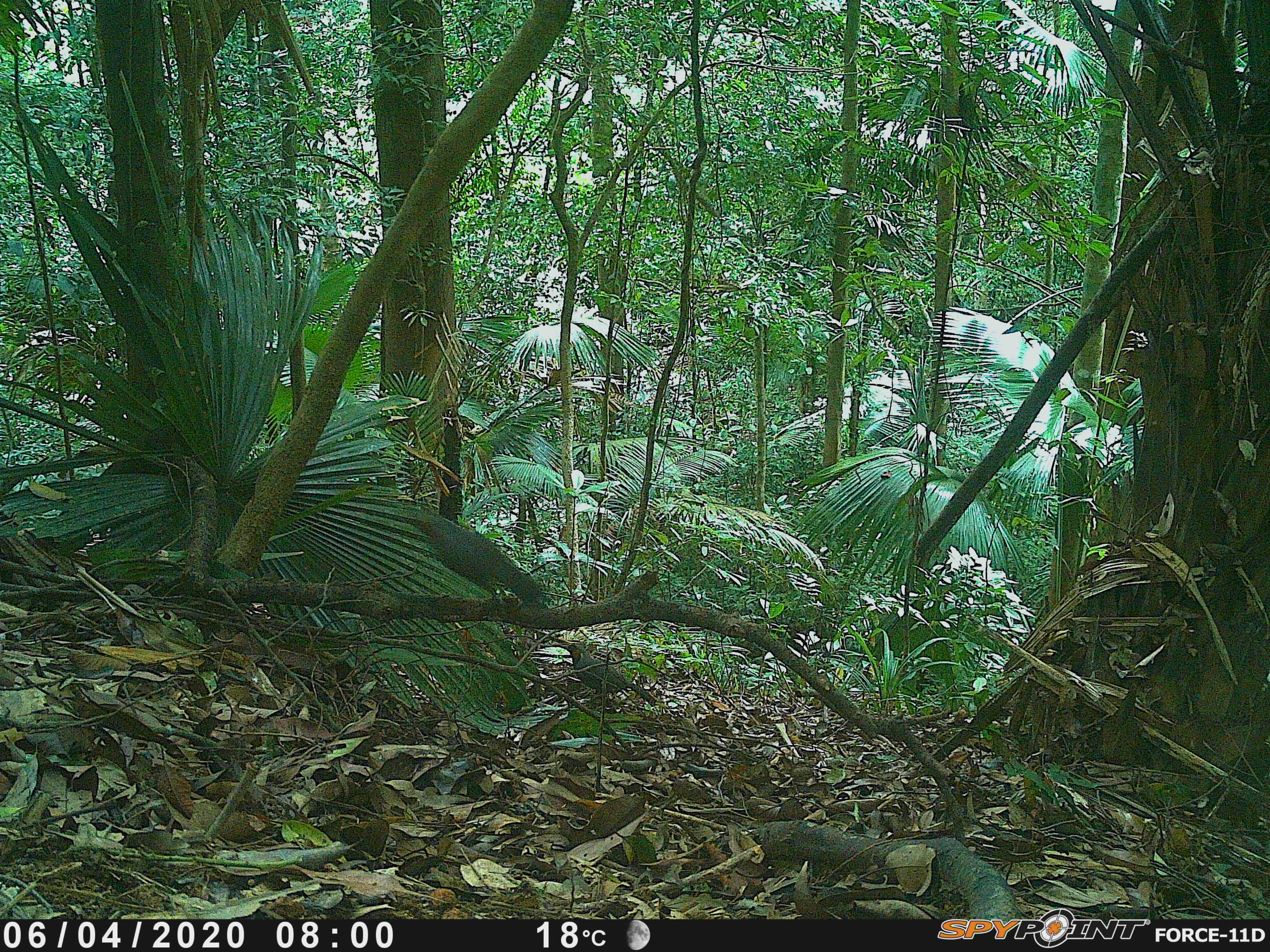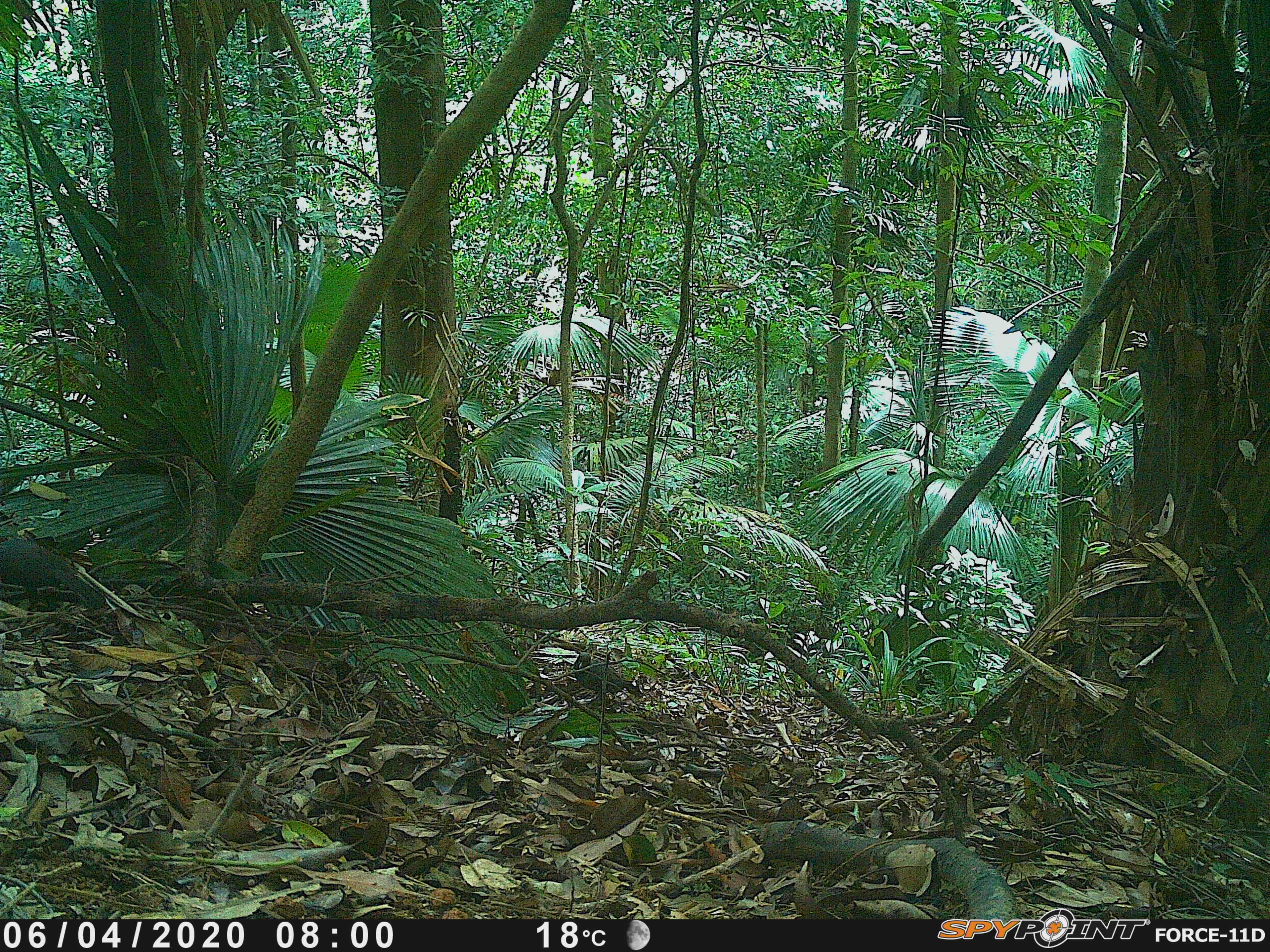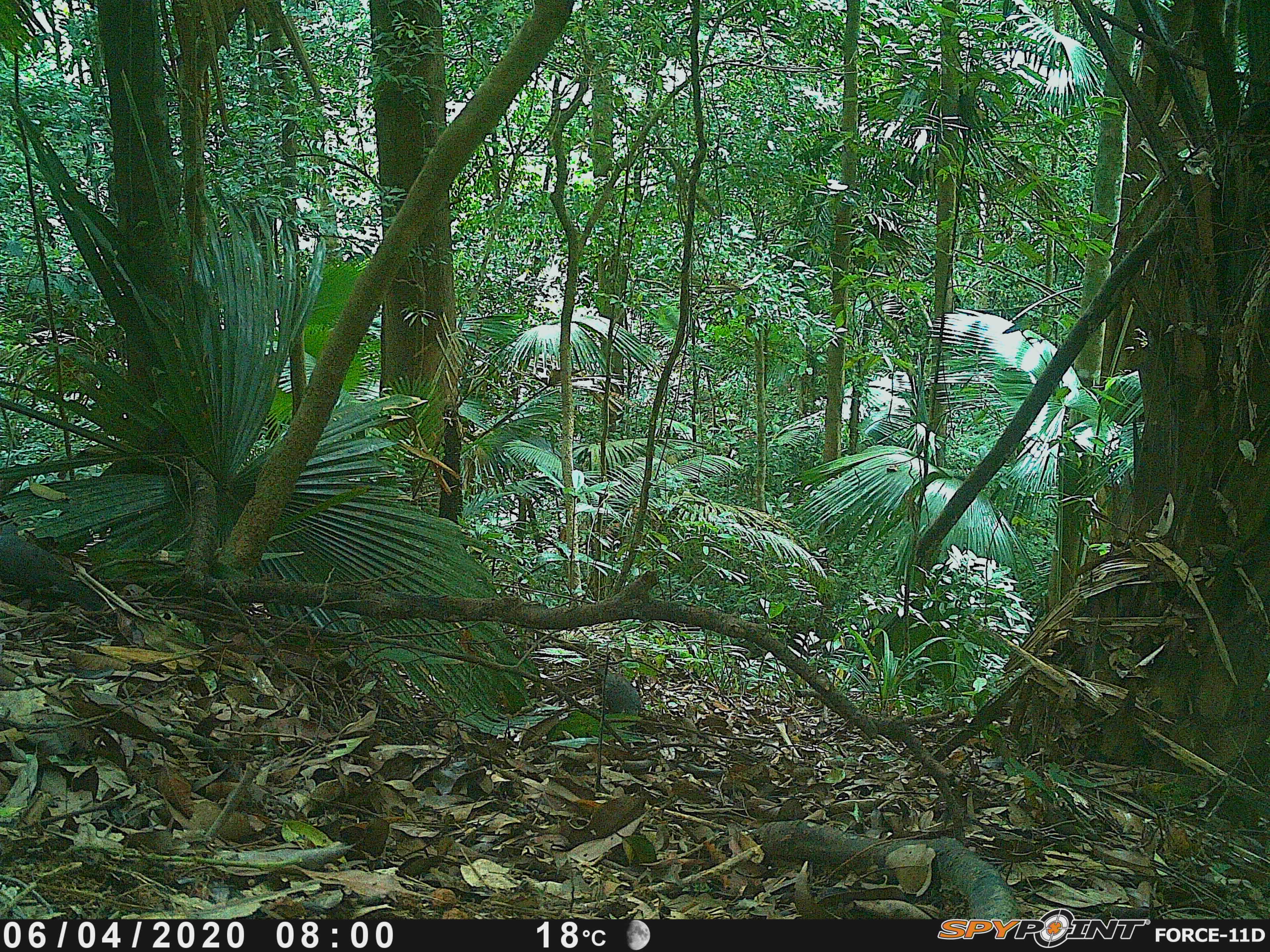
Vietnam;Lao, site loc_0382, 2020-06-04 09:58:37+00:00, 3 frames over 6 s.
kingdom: Animalia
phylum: Chordata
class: Aves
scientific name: Aves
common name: bird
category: unidentified bird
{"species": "unidentified bird (bird) (Aves)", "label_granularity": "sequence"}